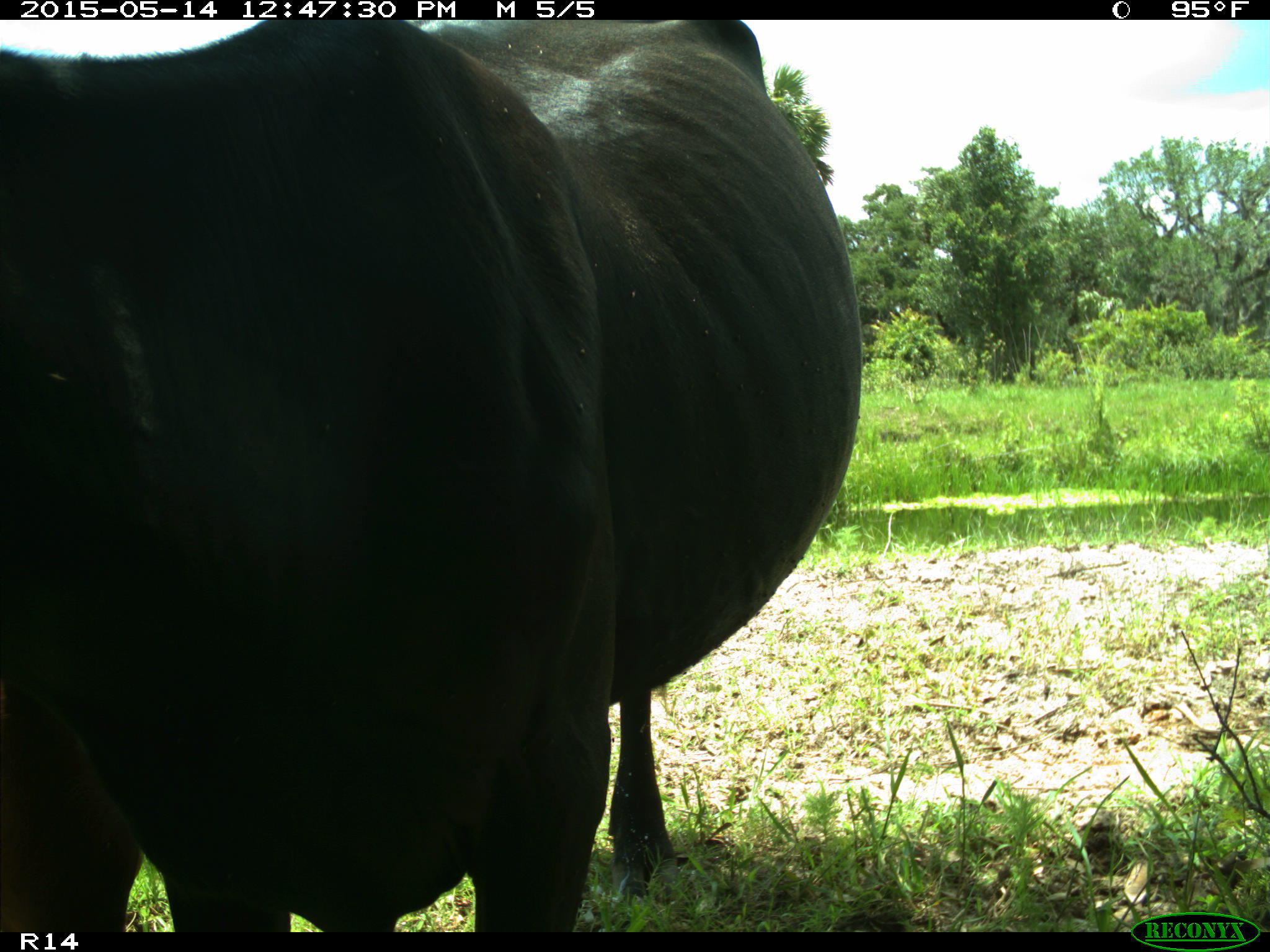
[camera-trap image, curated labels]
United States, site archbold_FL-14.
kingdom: Animalia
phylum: Chordata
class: Mammalia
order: Artiodactyla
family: Bovidae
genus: Bos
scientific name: Bos taurus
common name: domestic cow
Bos taurus (domestic cow).